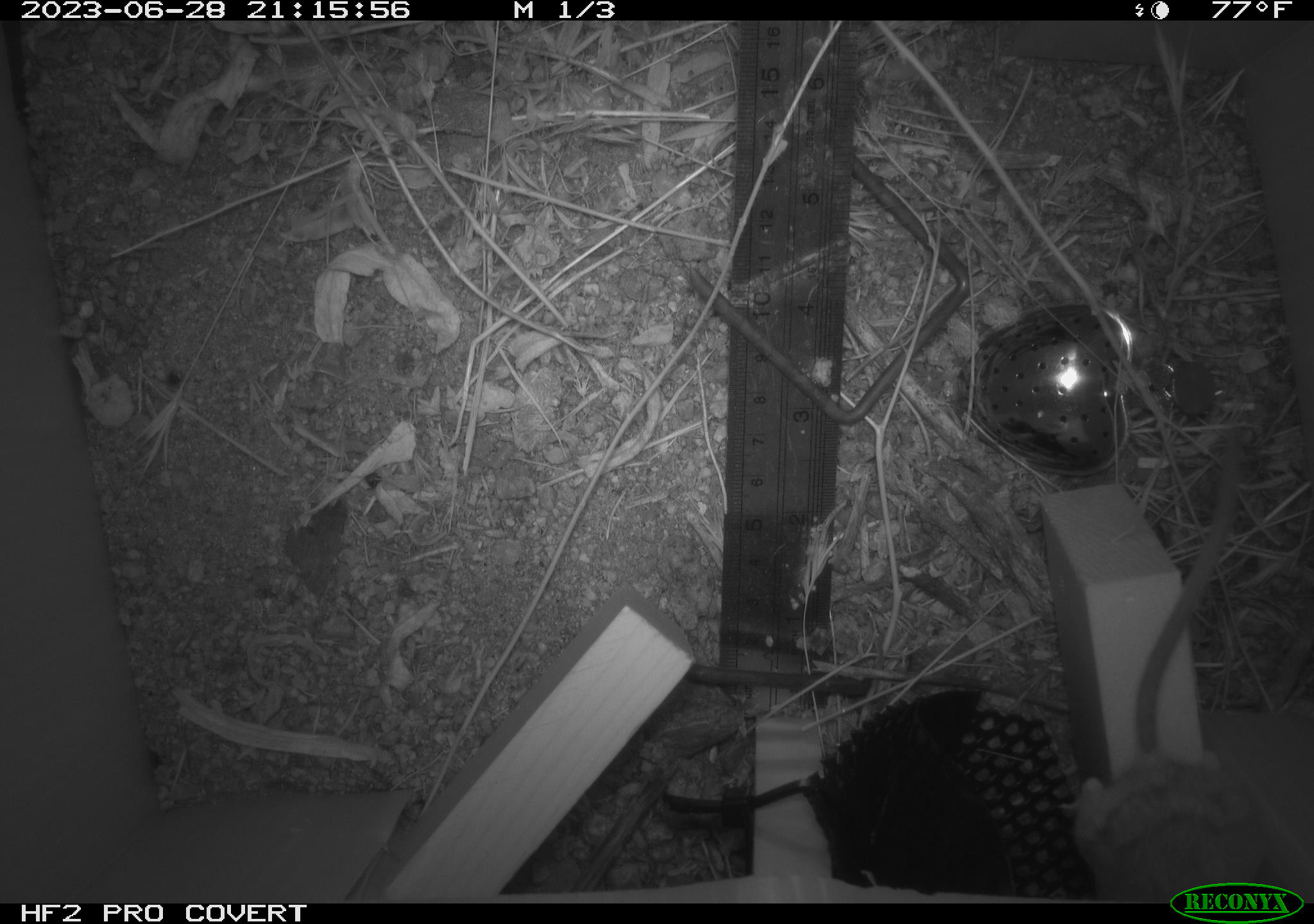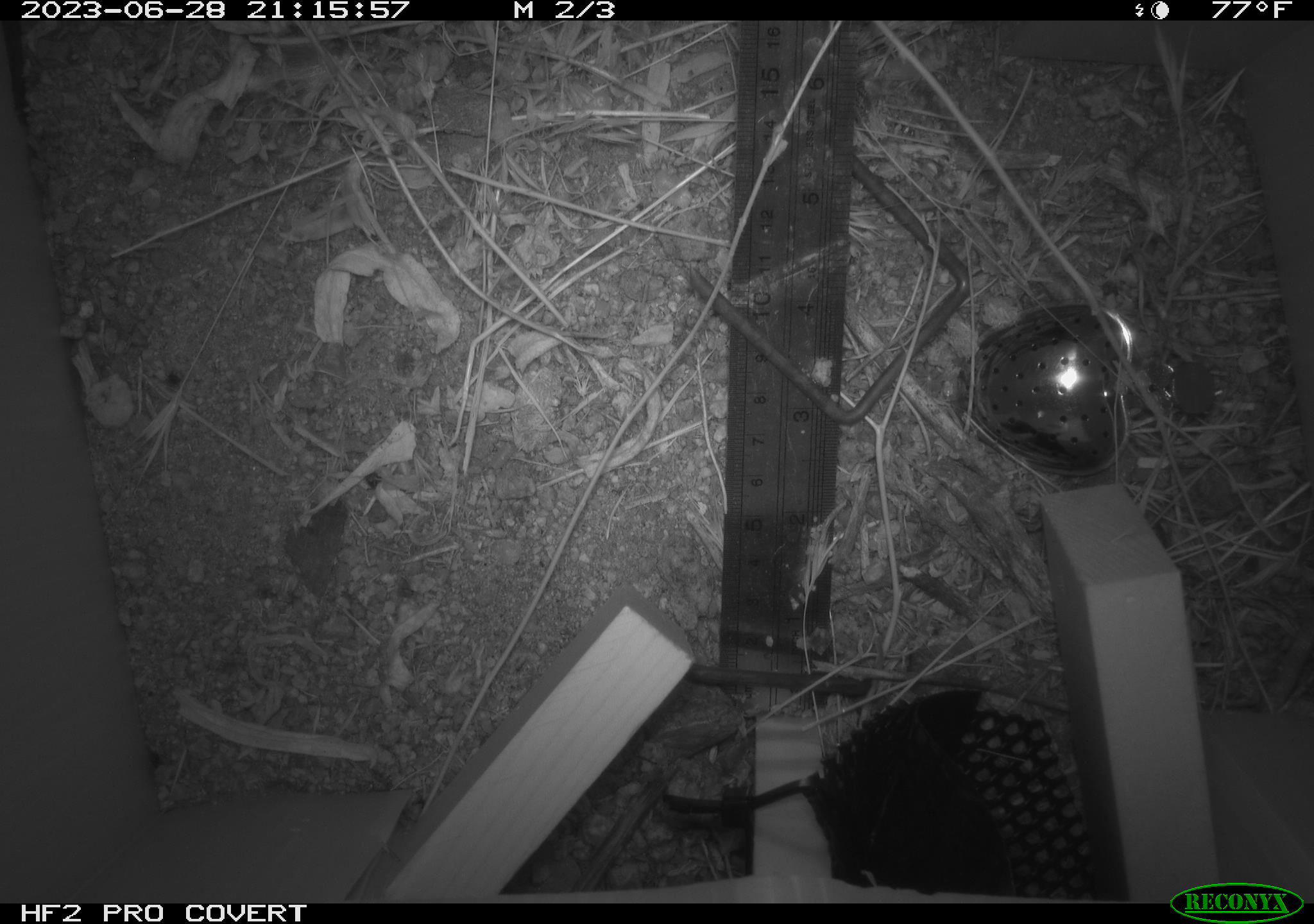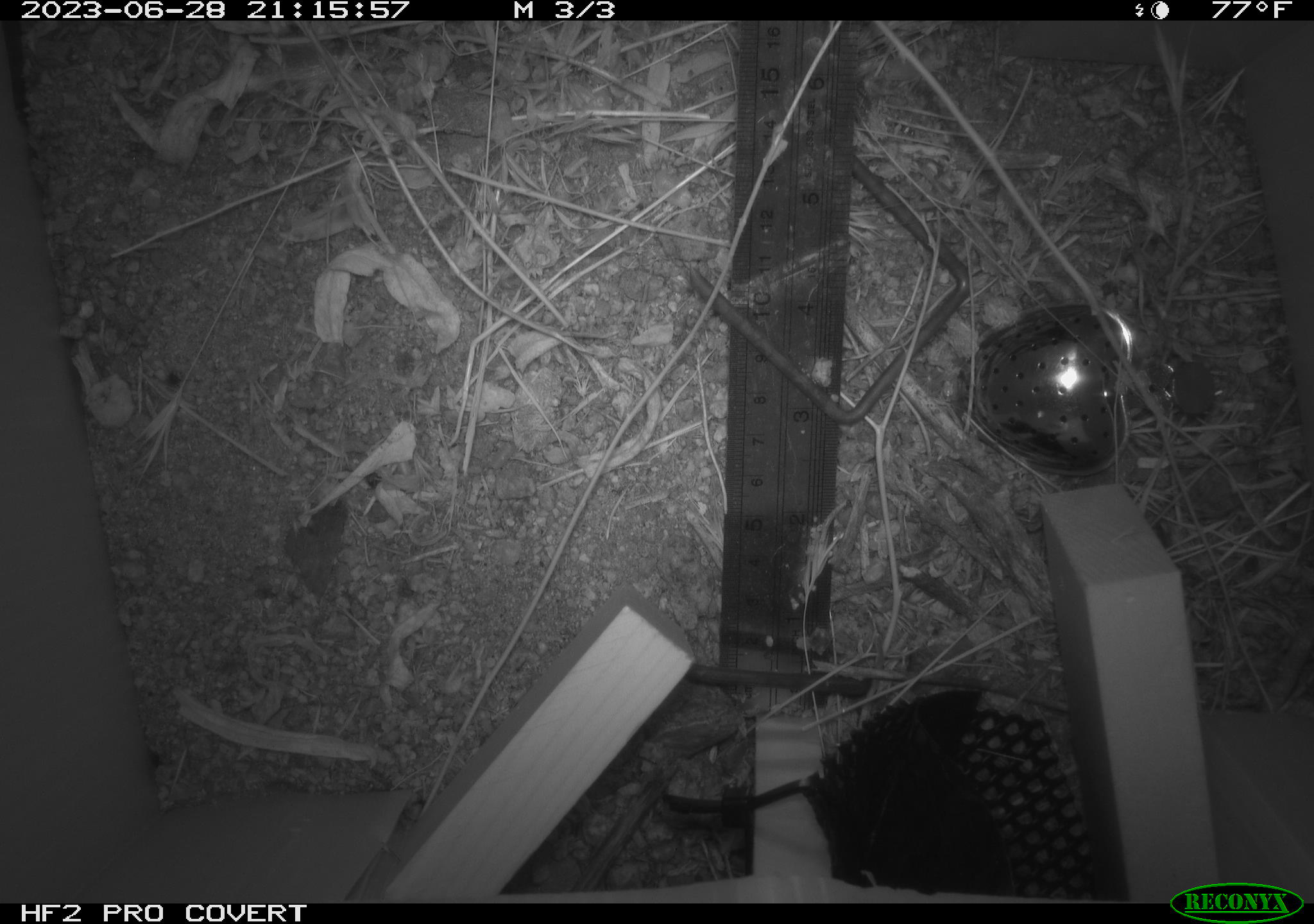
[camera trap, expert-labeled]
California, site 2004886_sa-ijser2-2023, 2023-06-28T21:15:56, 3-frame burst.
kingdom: Animalia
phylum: Chordata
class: Mammalia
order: Rodentia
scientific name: Rodentia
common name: mouse species